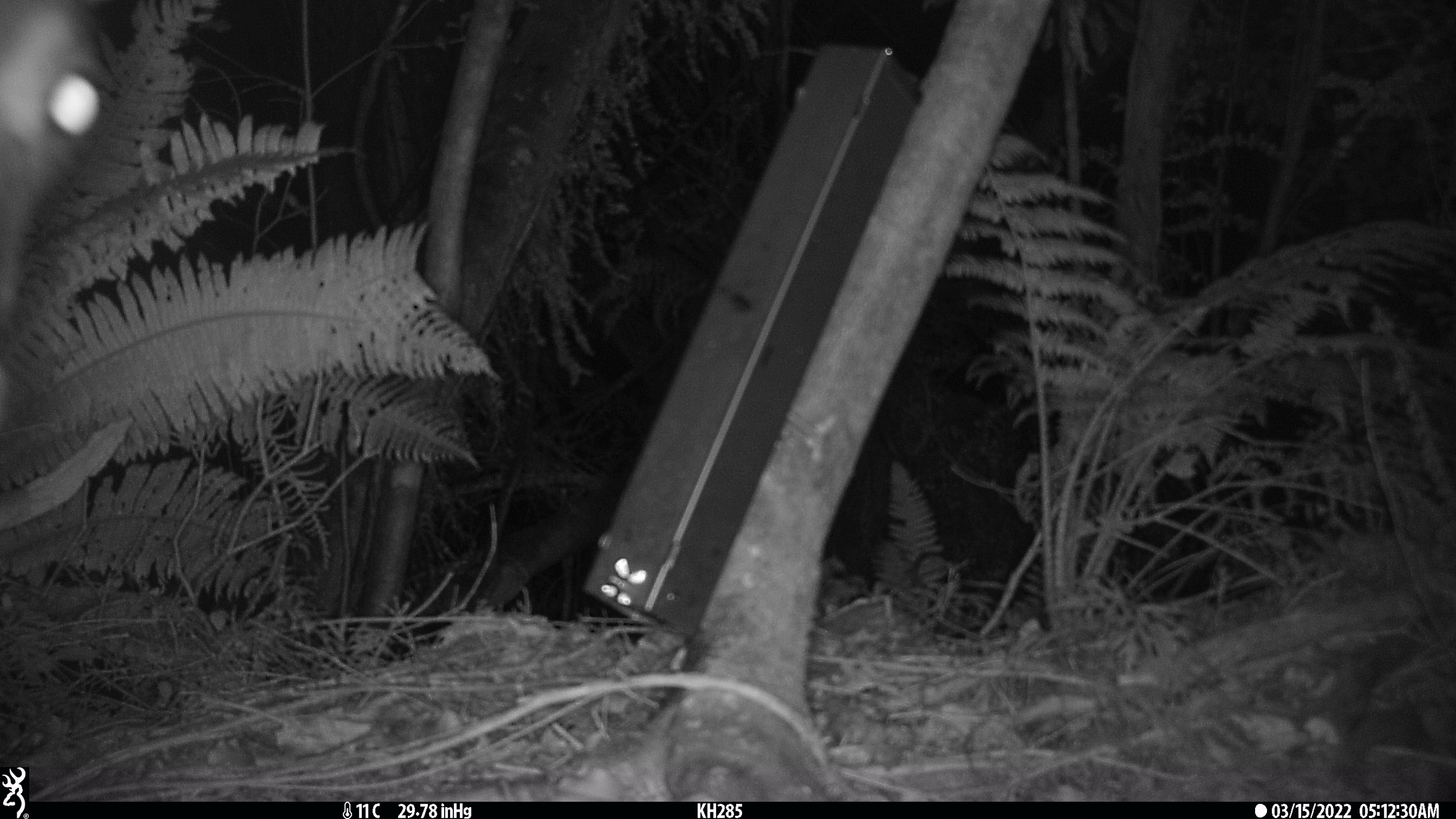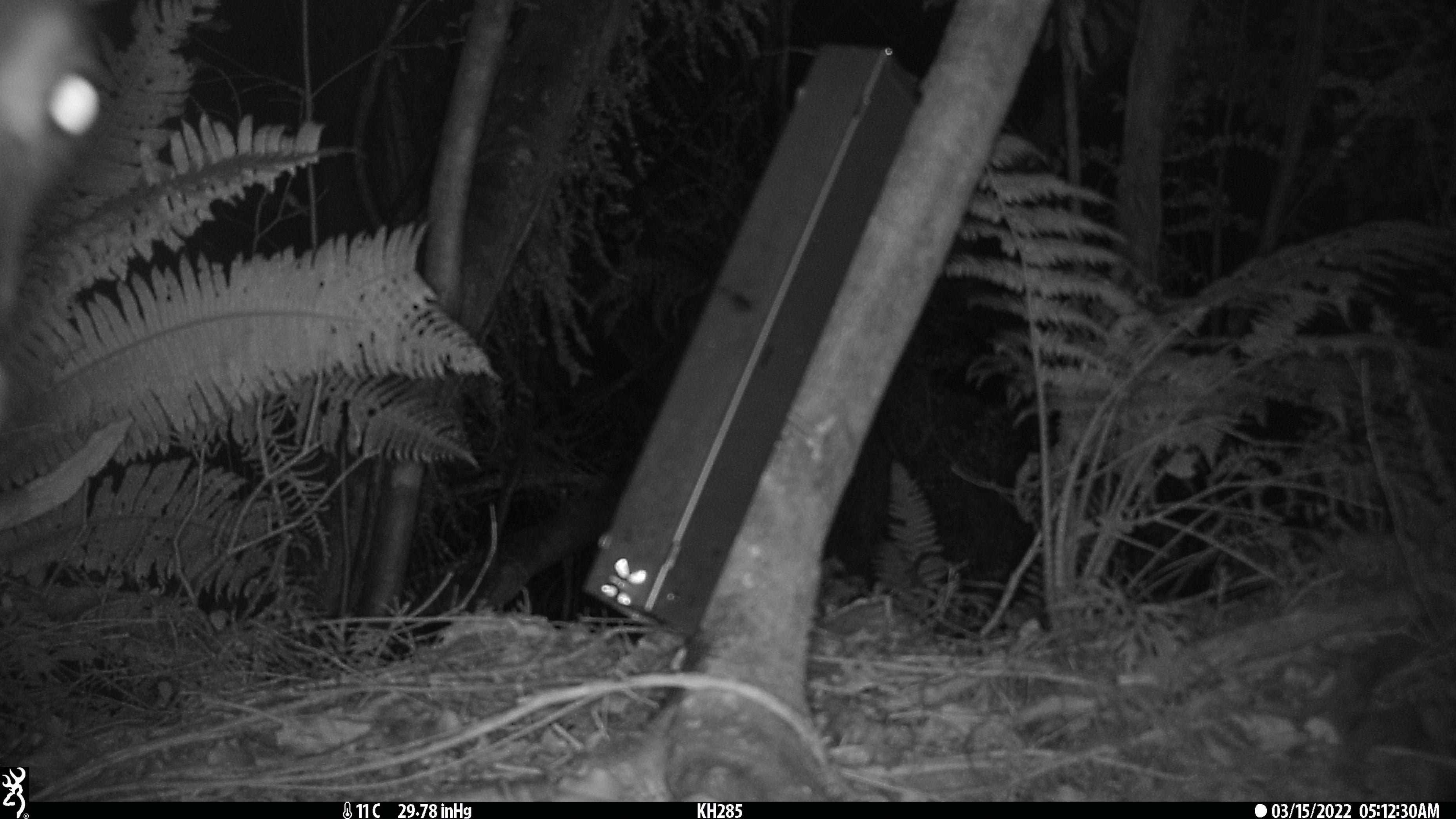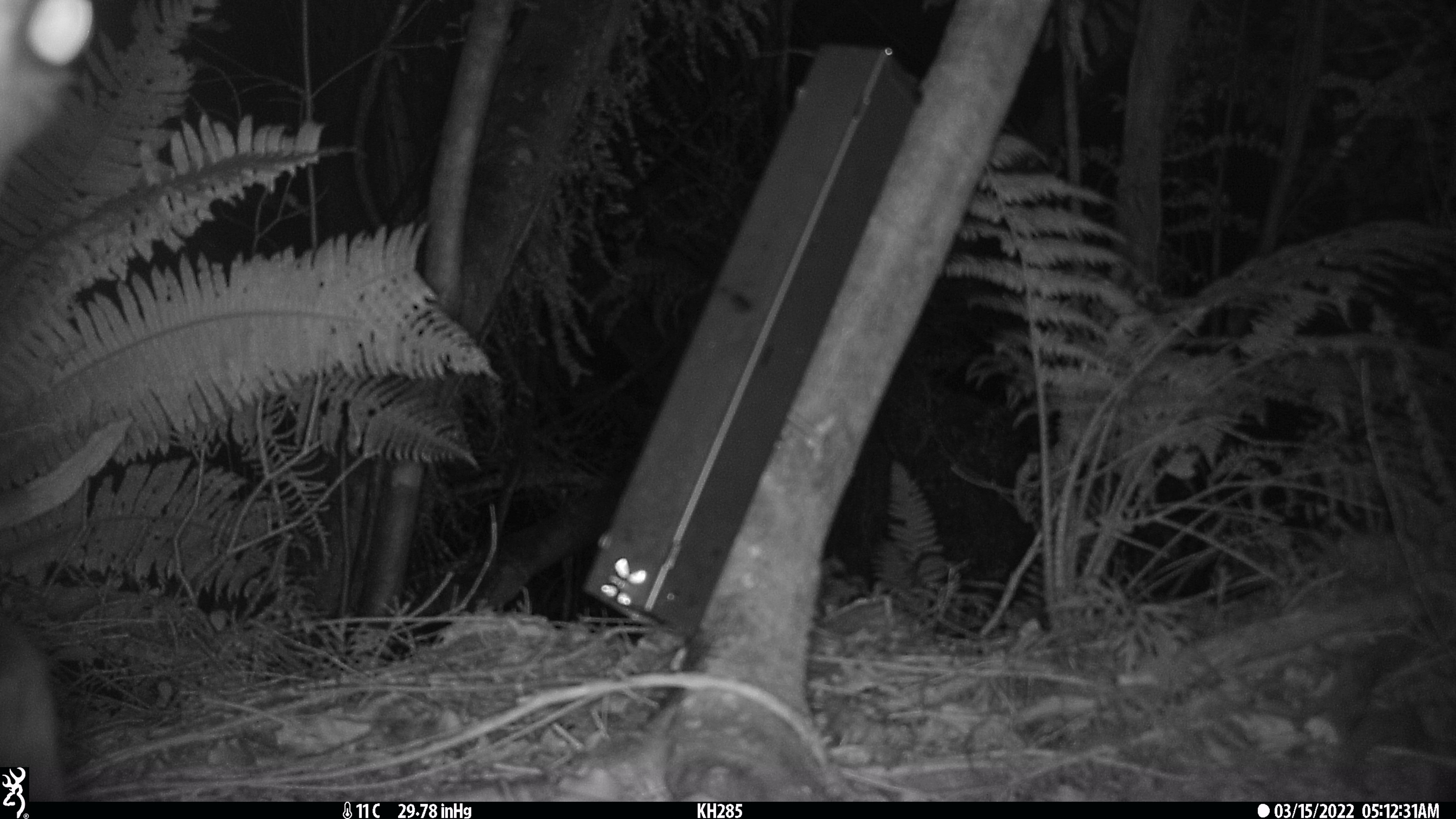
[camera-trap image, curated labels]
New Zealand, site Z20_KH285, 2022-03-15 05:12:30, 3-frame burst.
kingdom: Animalia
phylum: Chordata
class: Mammalia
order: Artiodactyla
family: Bovidae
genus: Rupicapra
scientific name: Rupicapra rupicapra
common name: alpine chamois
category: chamois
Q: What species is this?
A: Chamois (alpine chamois) (Rupicapra rupicapra).